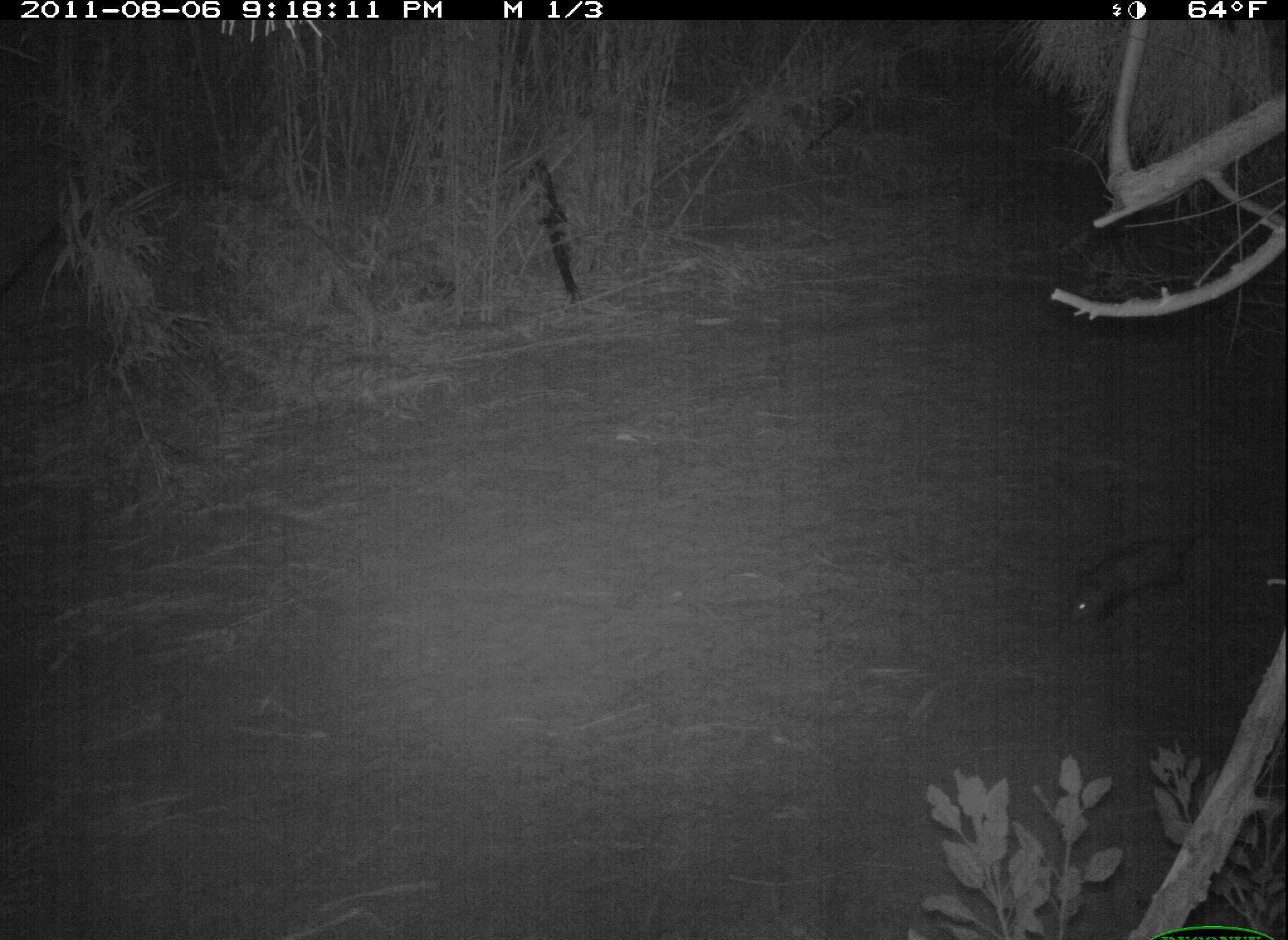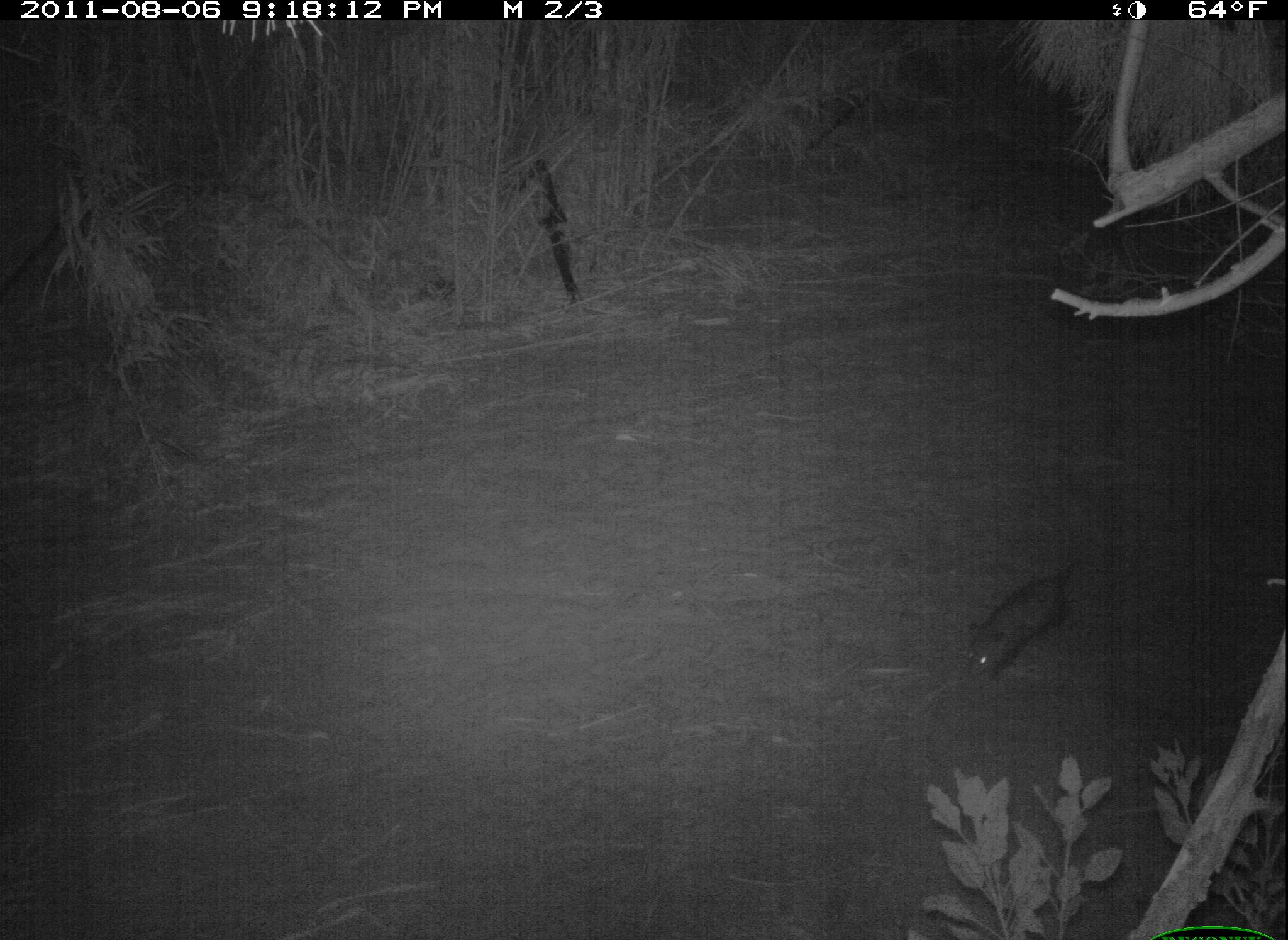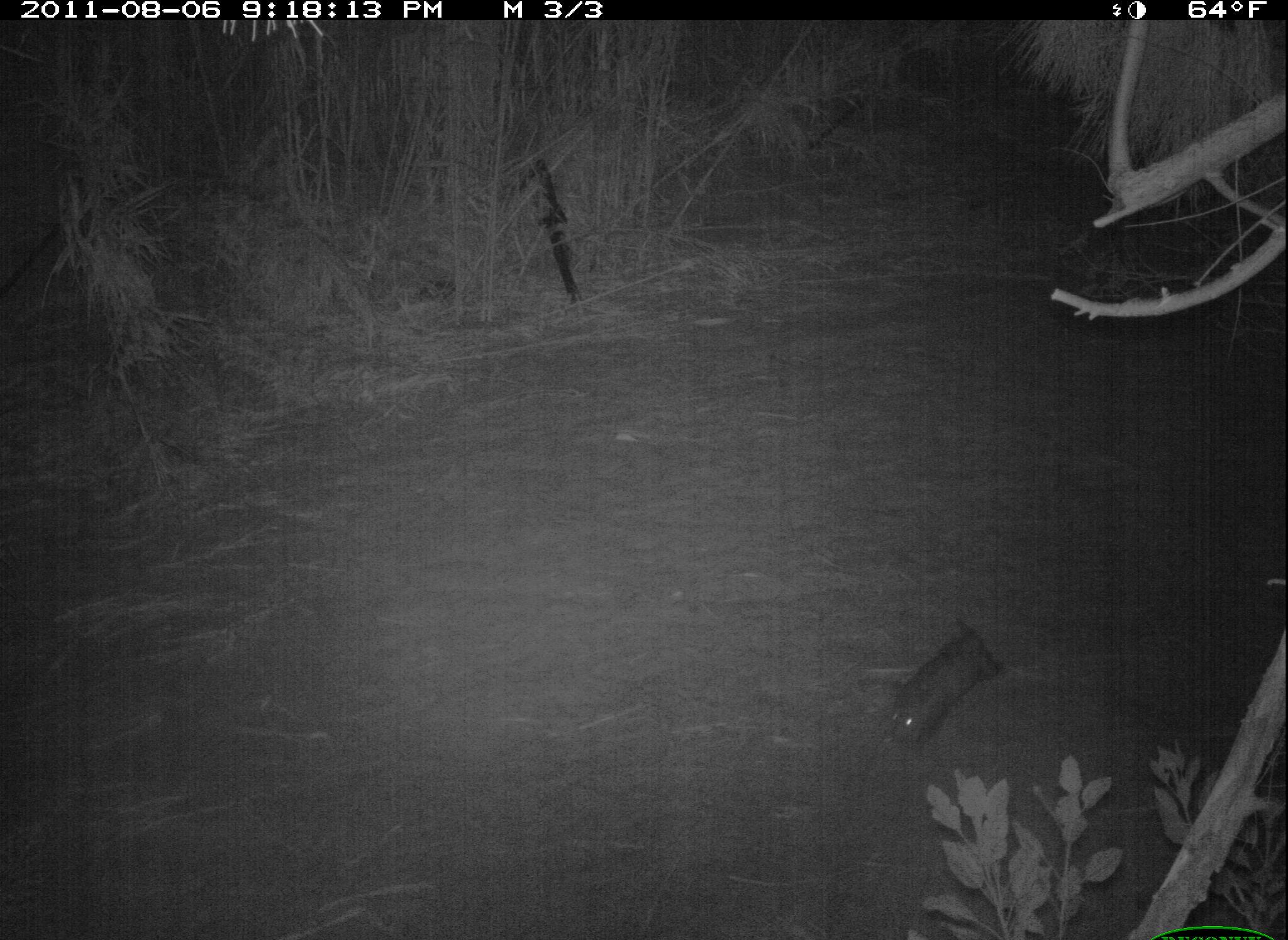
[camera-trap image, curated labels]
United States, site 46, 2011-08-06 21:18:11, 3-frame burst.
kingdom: Animalia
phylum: Chordata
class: Mammalia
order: Didelphimorphia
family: Didelphidae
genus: Didelphis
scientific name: Didelphis virginiana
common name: virginia opossum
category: opossum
Opossum (virginia opossum) (Didelphis virginiana).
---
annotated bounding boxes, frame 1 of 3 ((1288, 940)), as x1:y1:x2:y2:
opossum: 1058:515:1222:643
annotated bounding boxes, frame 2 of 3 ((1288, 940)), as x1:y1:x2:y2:
opossum: 952:514:1109:697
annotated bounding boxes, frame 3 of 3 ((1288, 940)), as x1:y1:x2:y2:
opossum: 879:620:1021:763